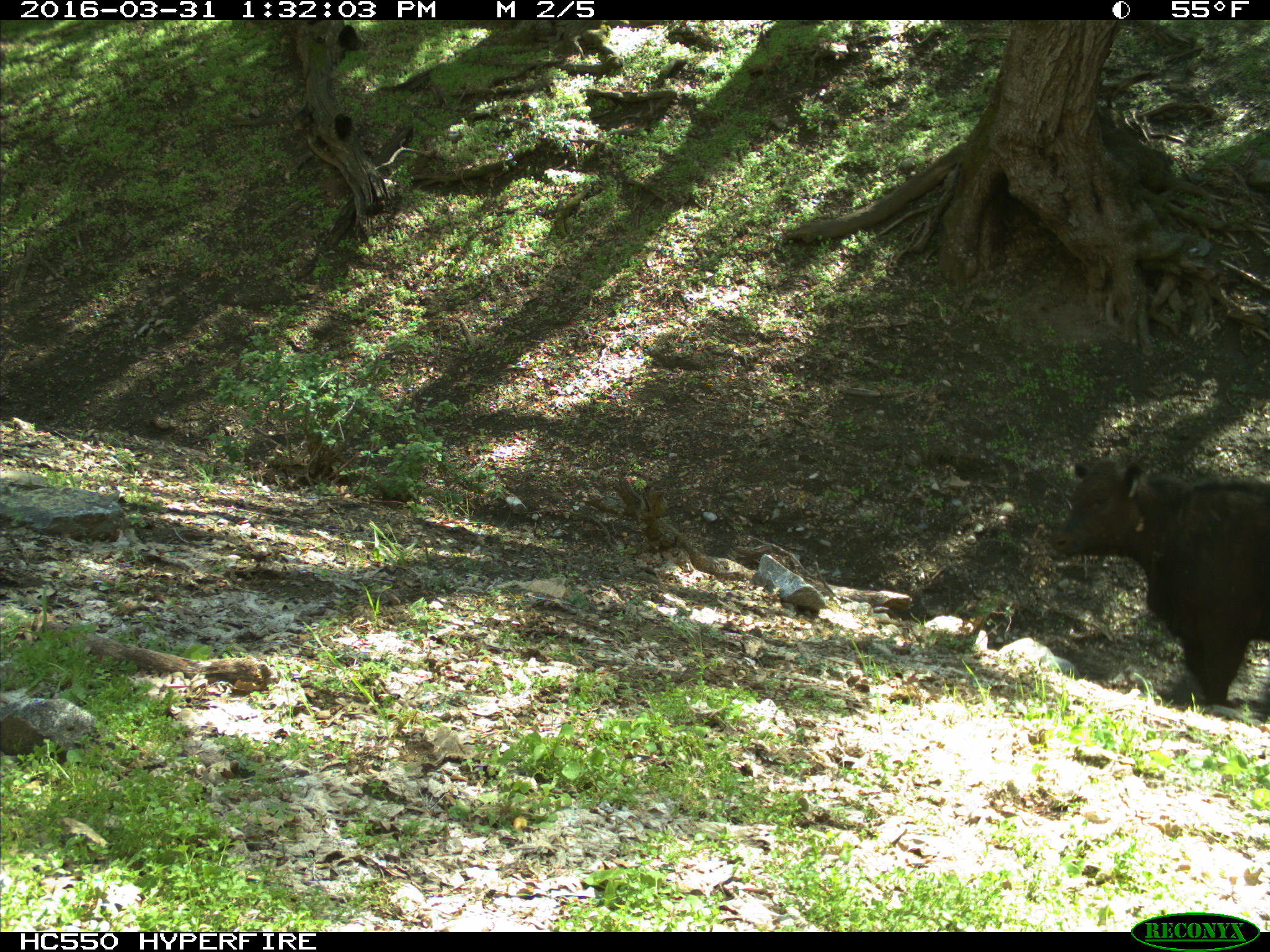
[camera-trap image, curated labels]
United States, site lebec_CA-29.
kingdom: Animalia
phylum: Chordata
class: Mammalia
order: Artiodactyla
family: Bovidae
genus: Bos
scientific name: Bos taurus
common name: domestic cow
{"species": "Bos taurus (domestic cow)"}